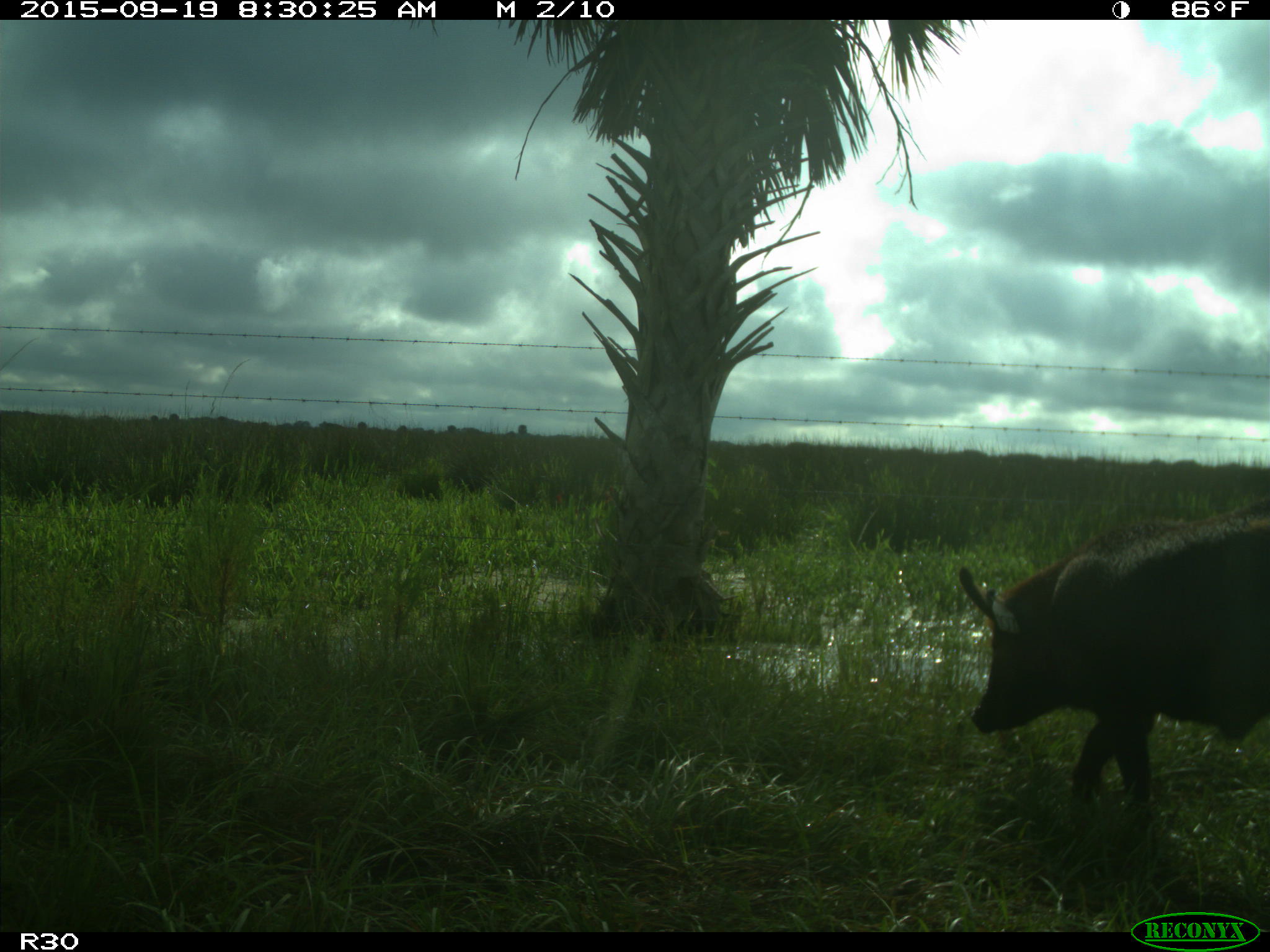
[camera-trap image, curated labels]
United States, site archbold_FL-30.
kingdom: Animalia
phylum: Chordata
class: Mammalia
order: Artiodactyla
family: Suidae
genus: Sus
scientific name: Sus scrofa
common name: wild boar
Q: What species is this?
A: Sus scrofa (wild boar).